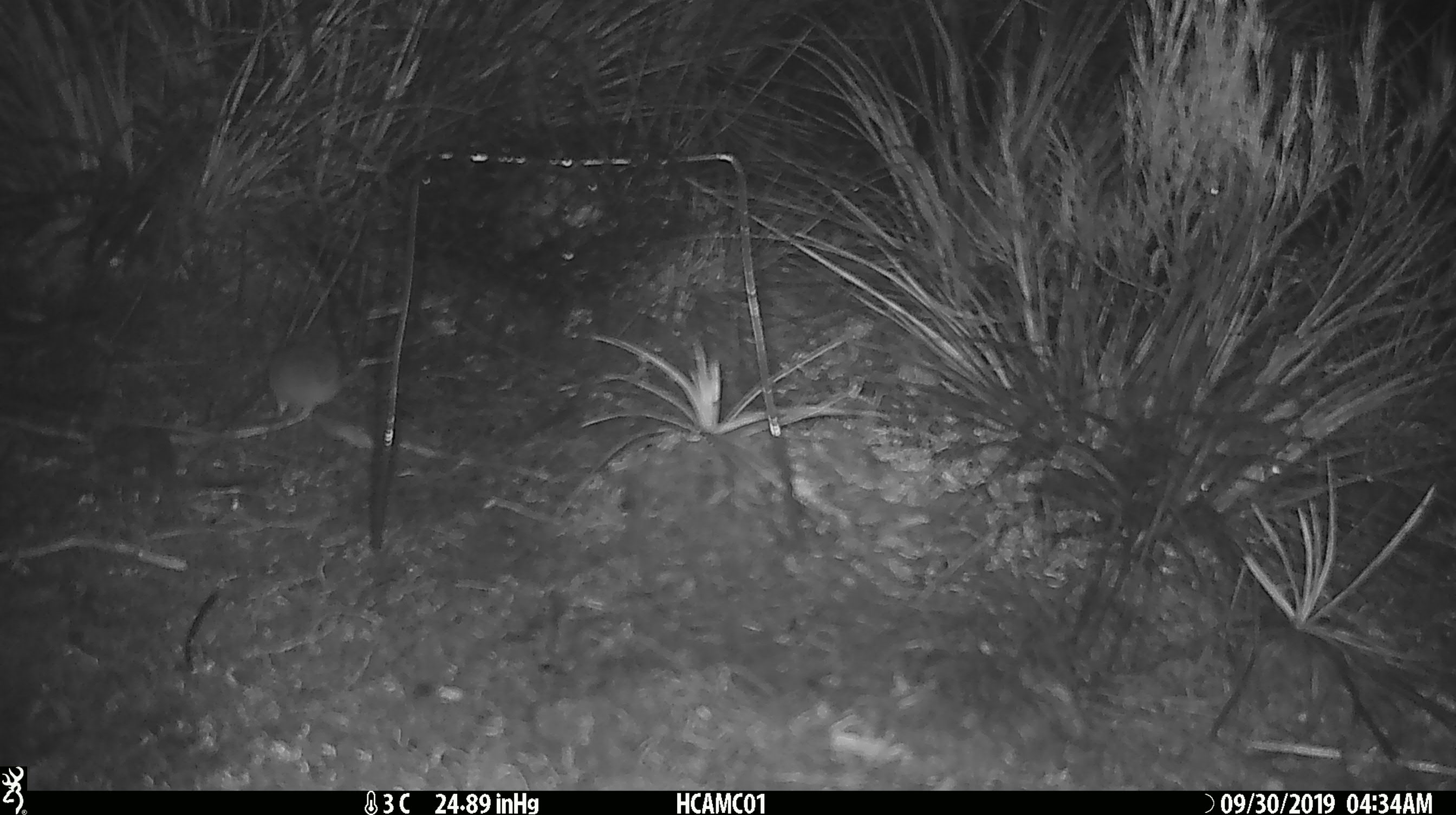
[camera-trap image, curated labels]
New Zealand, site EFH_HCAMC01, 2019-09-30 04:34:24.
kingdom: Animalia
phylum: Chordata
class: Mammalia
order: Rodentia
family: Muridae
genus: Mus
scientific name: Mus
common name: mouse